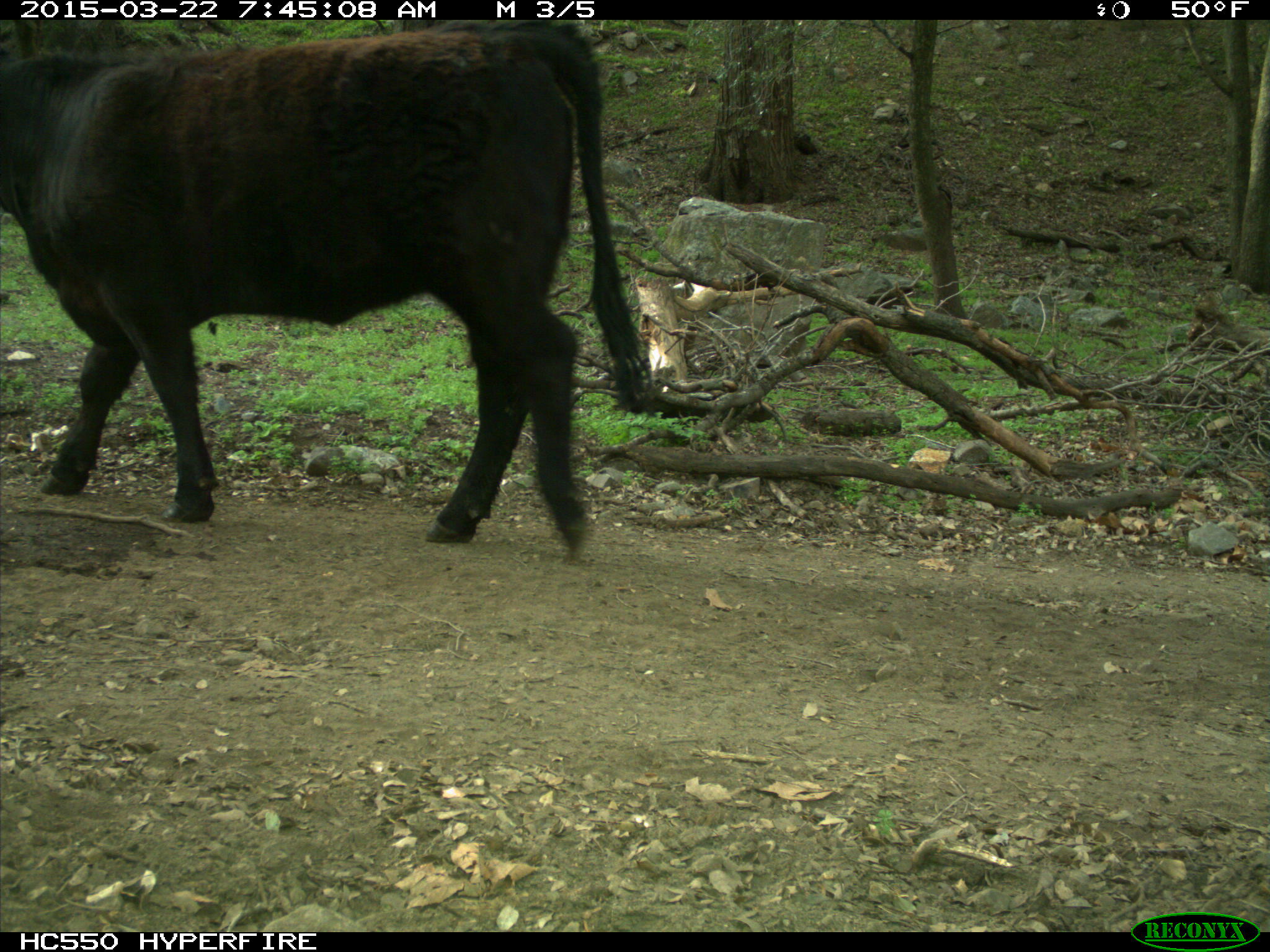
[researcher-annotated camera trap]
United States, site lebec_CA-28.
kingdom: Animalia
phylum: Chordata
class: Mammalia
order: Artiodactyla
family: Bovidae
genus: Bos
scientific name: Bos taurus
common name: domestic cow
Bos taurus (domestic cow).